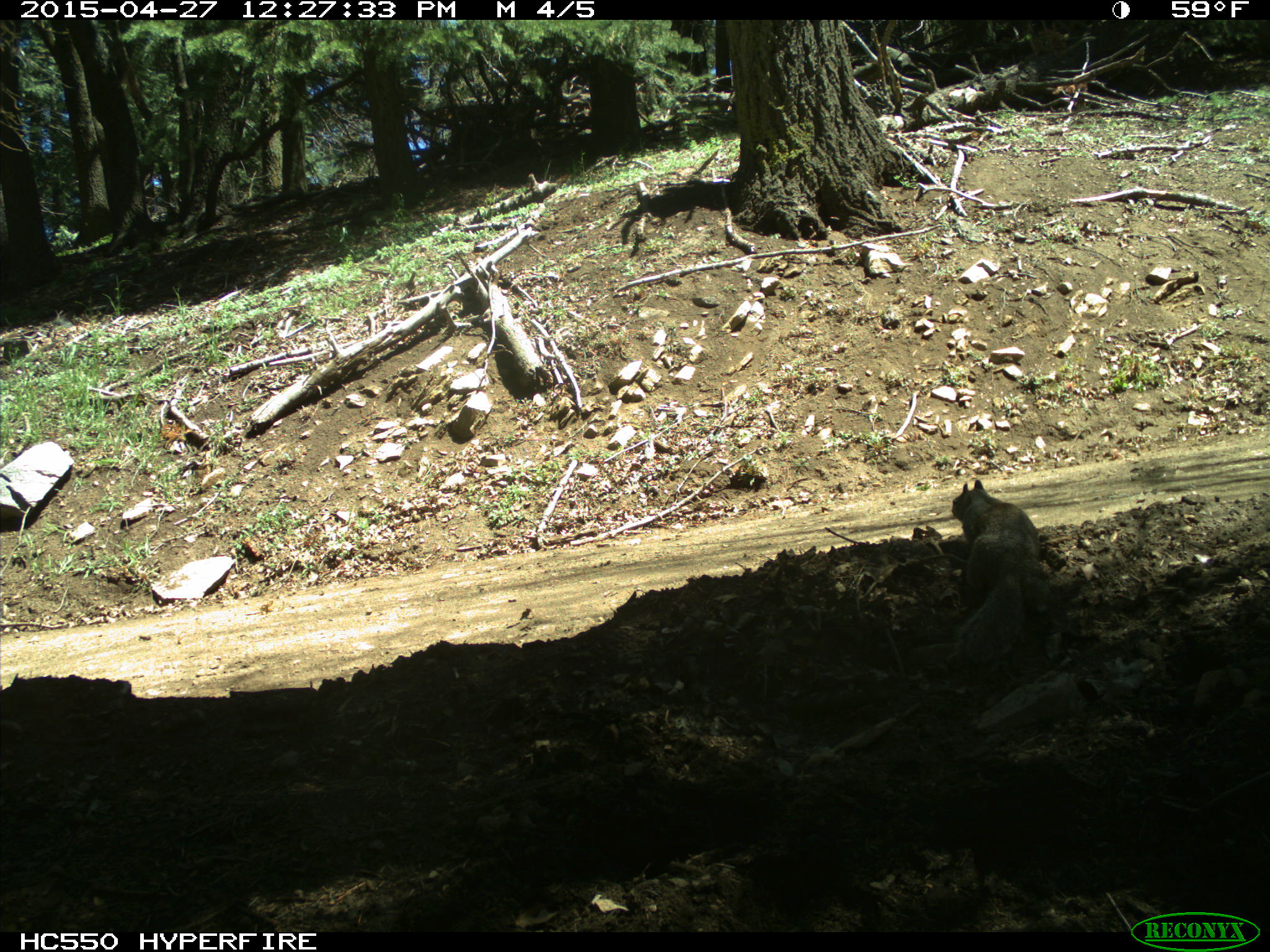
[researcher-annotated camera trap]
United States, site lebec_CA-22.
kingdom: Animalia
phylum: Chordata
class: Mammalia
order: Rodentia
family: Sciuridae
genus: Otospermophilus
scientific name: Otospermophilus beecheyi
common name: california ground squirrel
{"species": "Otospermophilus beecheyi (california ground squirrel)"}